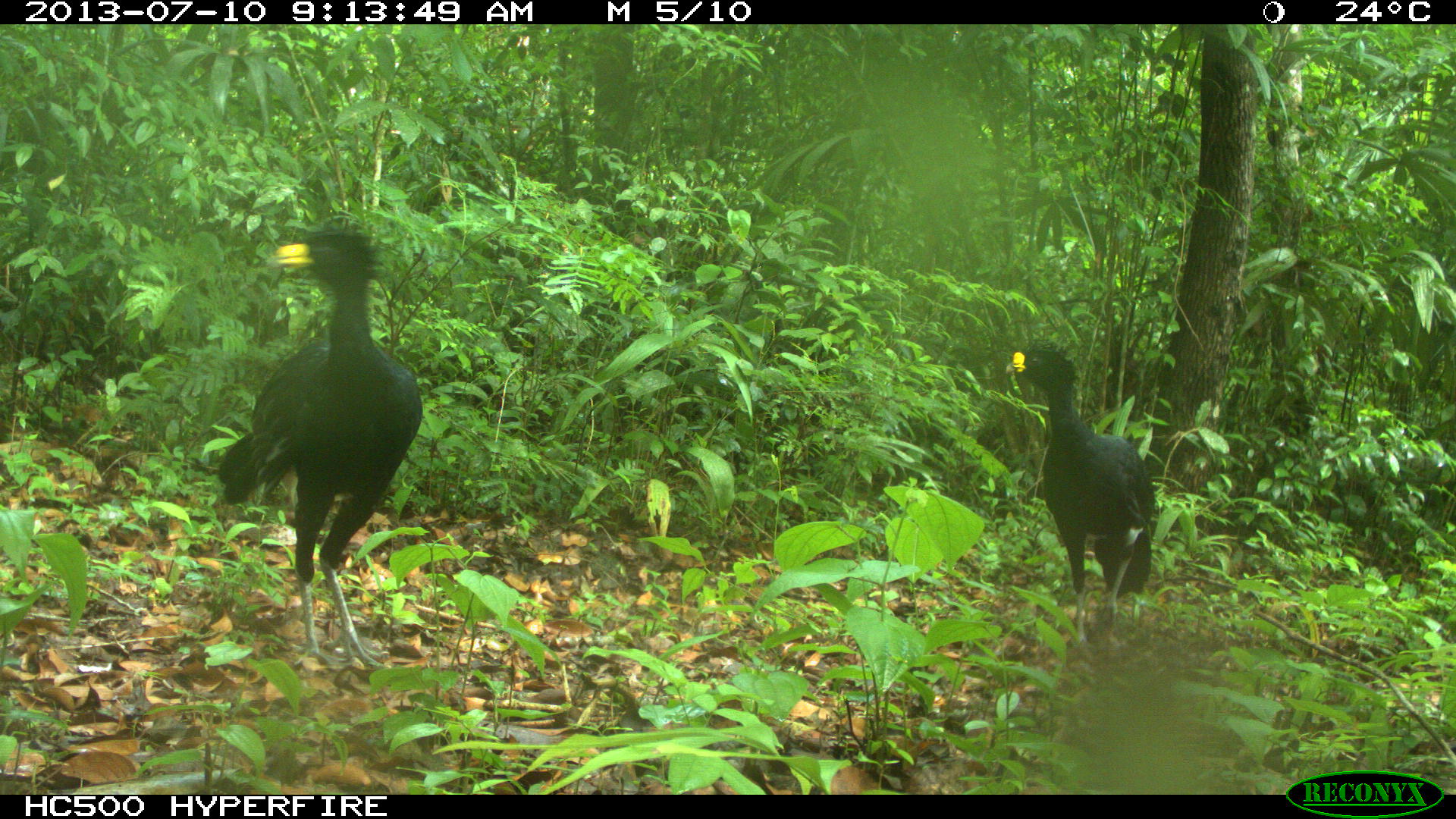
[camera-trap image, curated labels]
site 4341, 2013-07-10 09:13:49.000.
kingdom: Animalia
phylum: Chordata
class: Aves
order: Galliformes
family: Cracidae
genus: Crax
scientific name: Crax rubra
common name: great curassow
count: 2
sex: male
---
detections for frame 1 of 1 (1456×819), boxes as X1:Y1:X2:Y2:
crax rubra: 214:224:419:671; 1004:337:1156:660